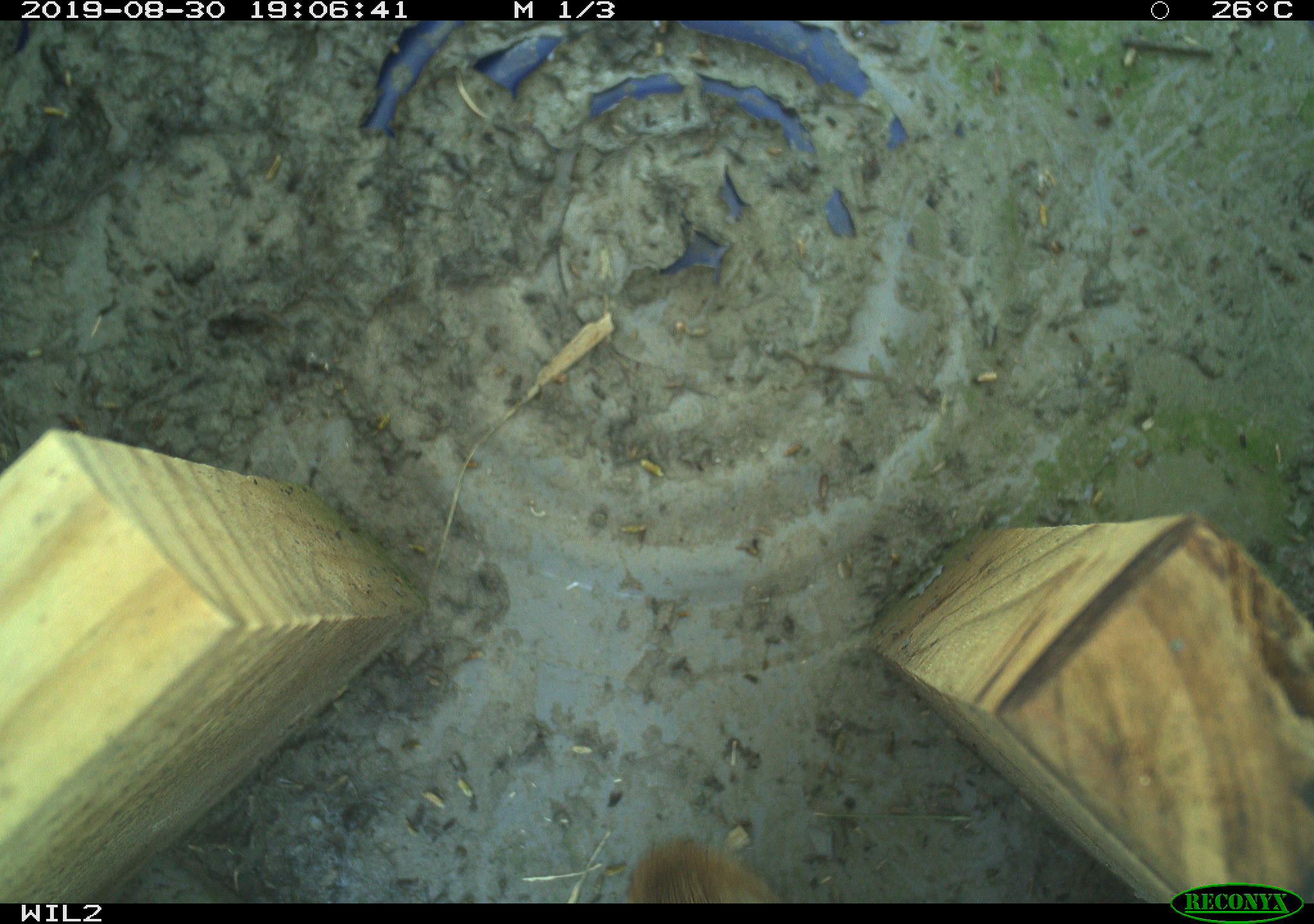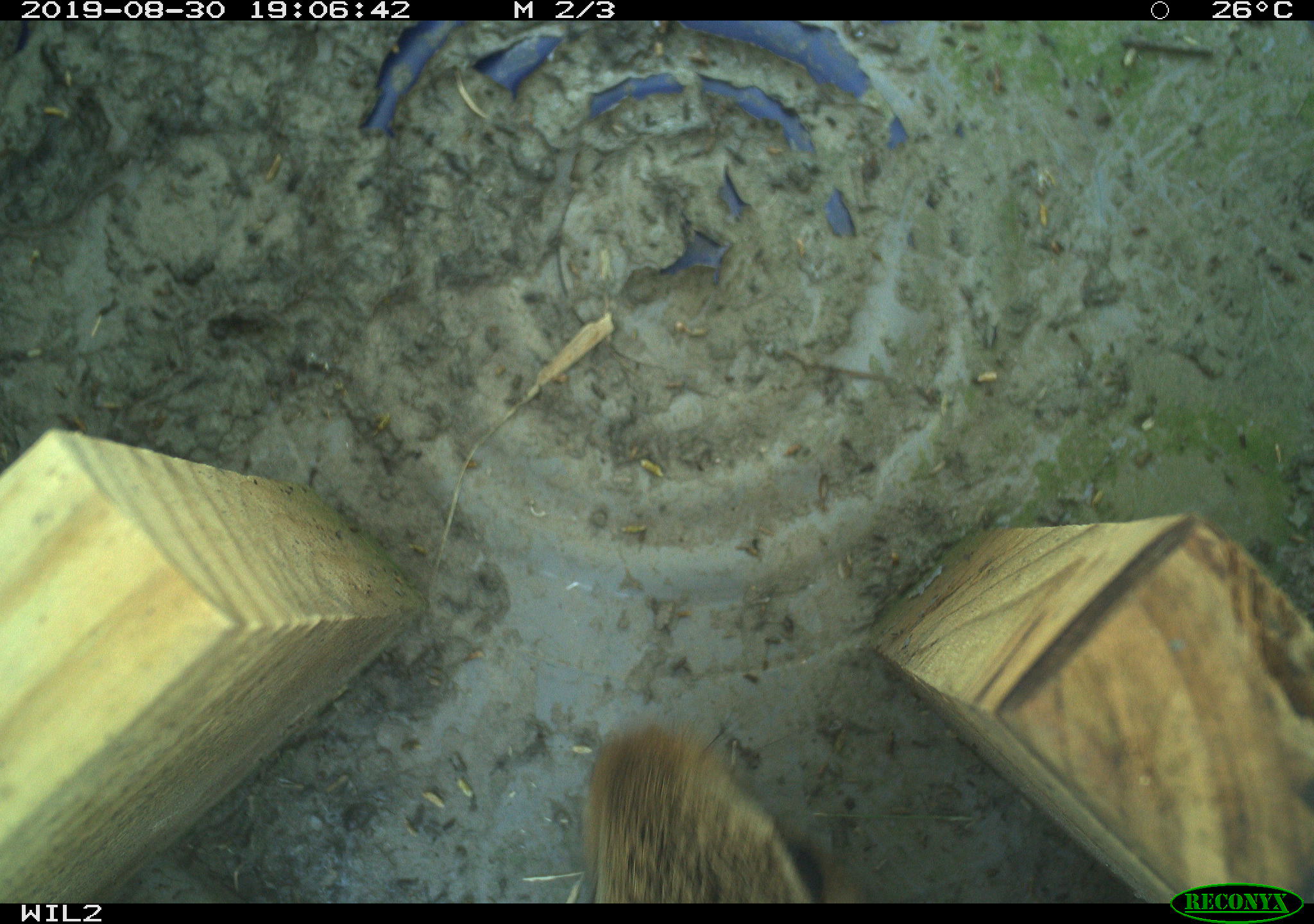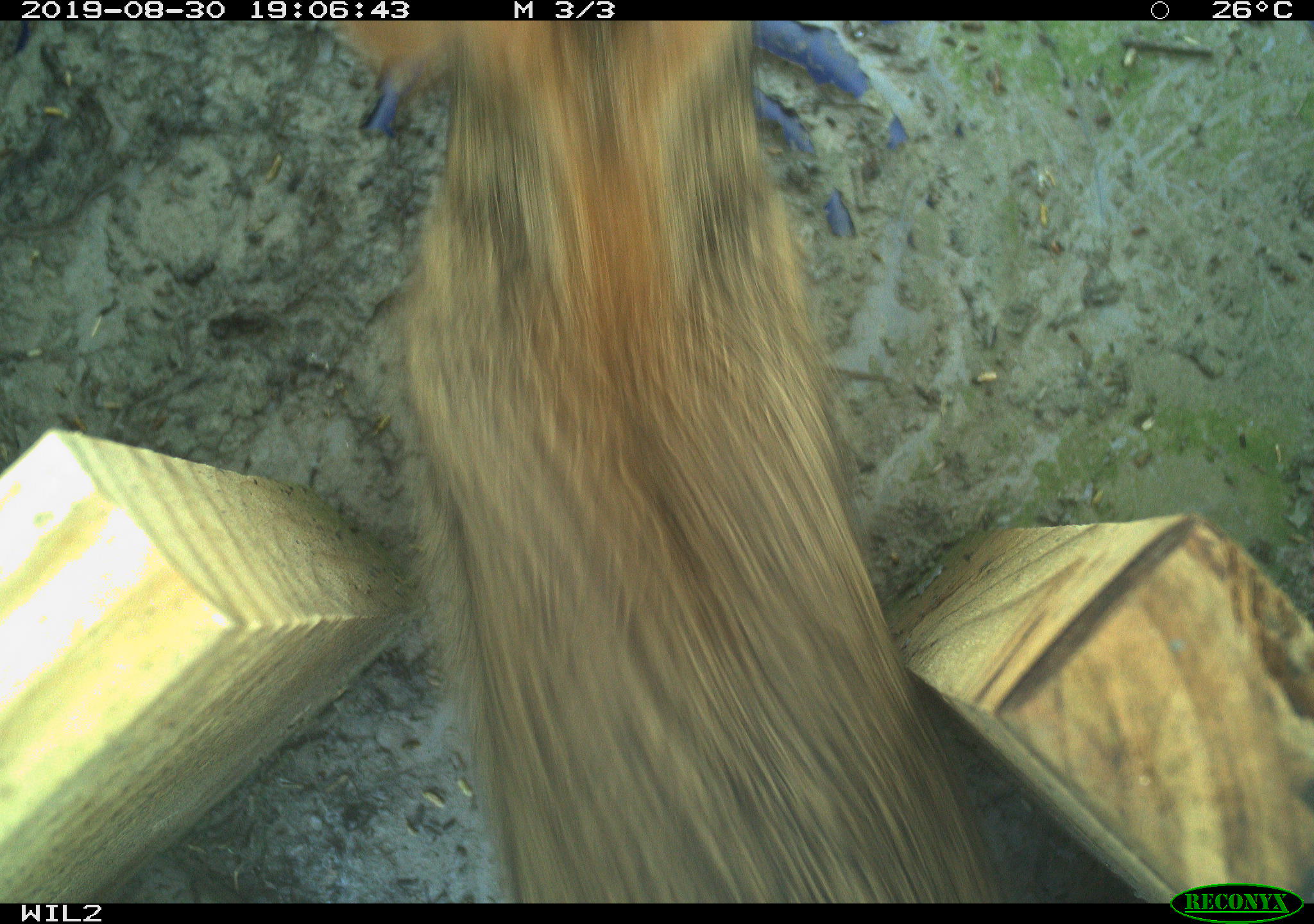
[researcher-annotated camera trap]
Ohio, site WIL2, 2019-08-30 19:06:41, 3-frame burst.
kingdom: Animalia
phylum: Chordata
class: Mammalia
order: Lagomorpha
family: Leporidae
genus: Sylvilagus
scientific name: Sylvilagus floridanus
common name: eastern cottontail